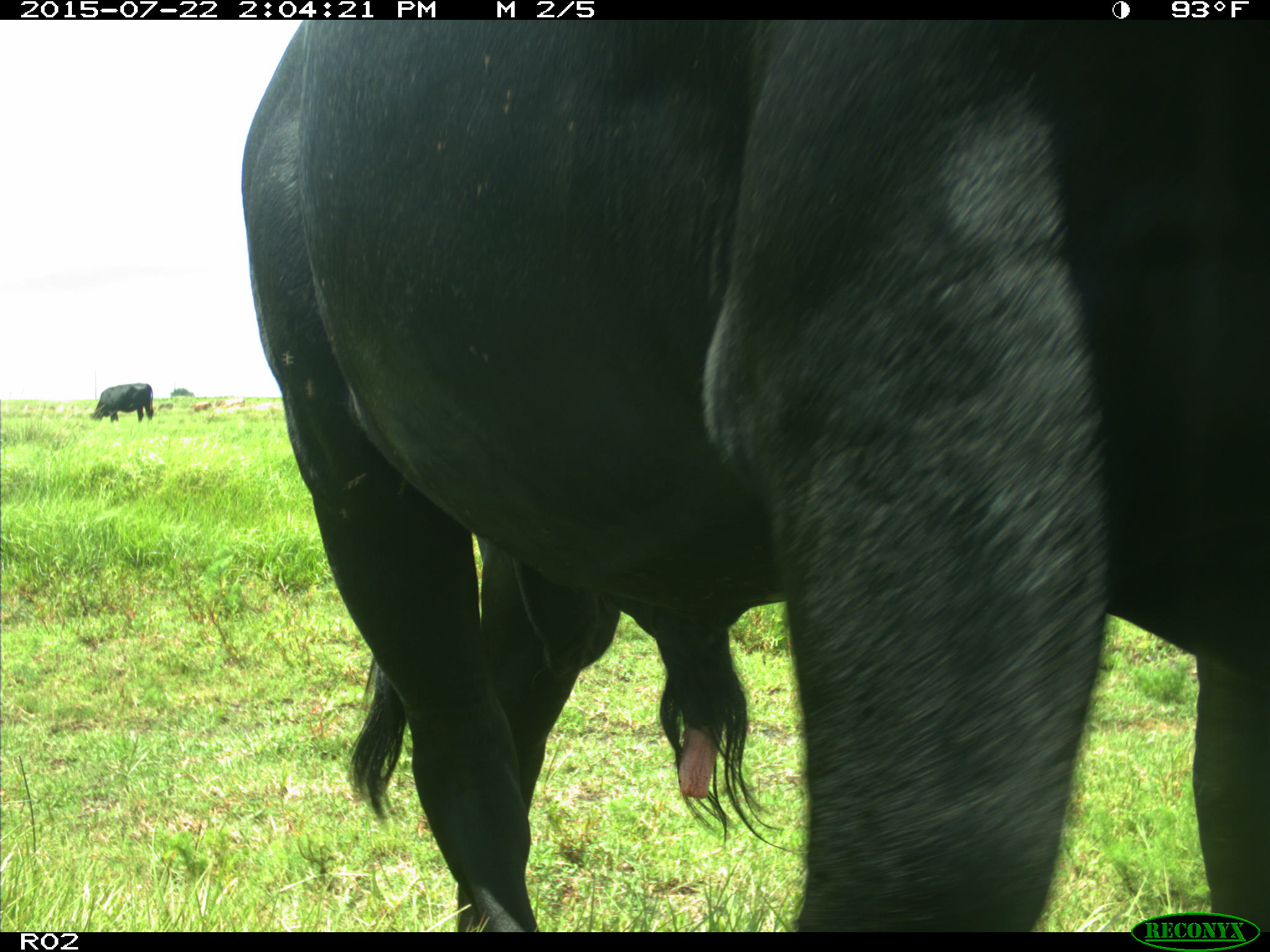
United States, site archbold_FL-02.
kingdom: Animalia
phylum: Chordata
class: Mammalia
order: Artiodactyla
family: Bovidae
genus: Bos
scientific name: Bos taurus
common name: domestic cow